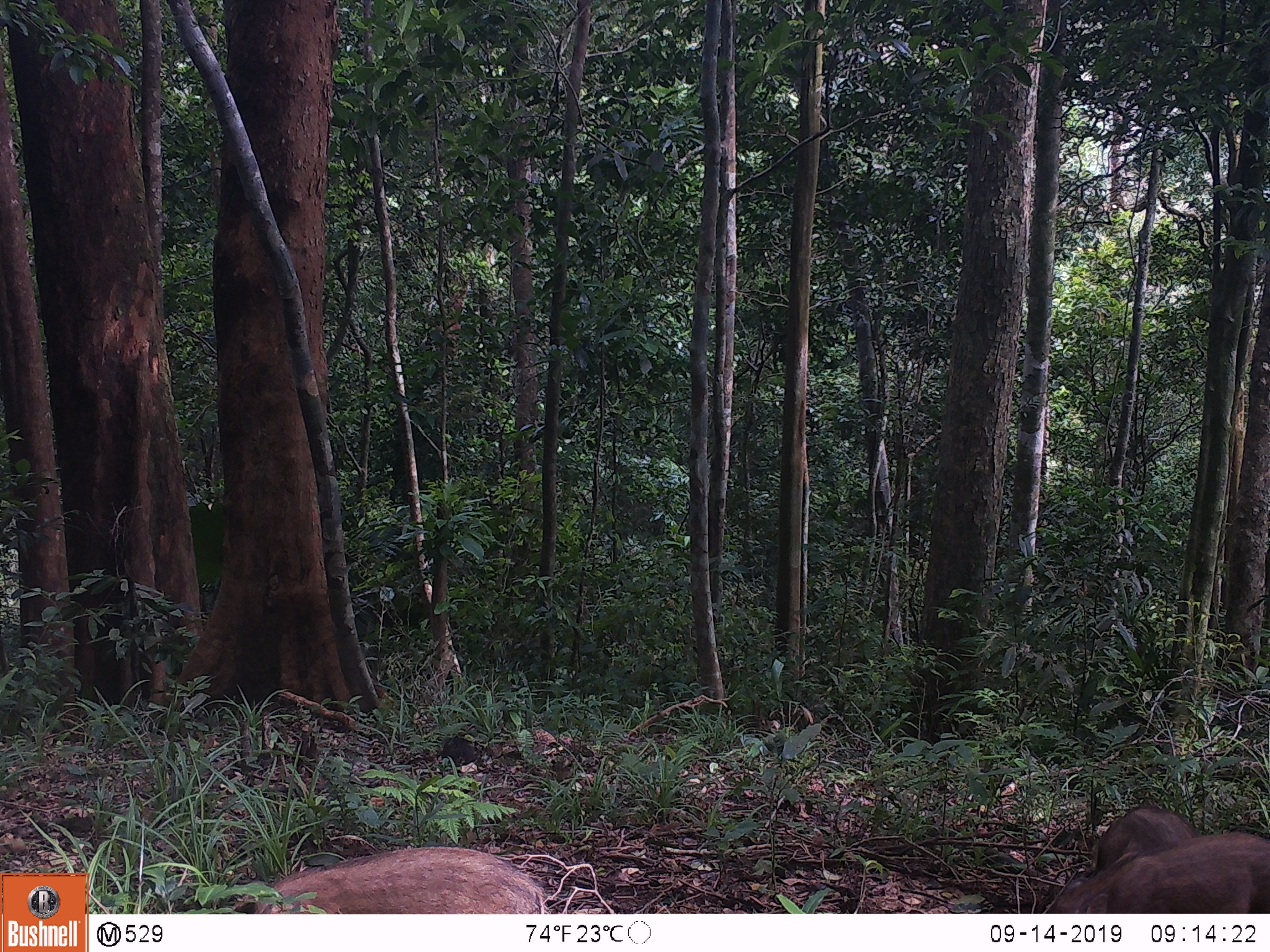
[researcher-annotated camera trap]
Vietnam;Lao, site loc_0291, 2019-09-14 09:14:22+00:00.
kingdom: Animalia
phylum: Chordata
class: Mammalia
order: Artiodactyla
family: Suidae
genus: Sus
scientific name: Sus scrofa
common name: eurasian wild pig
Eurasian wild pig (Sus scrofa). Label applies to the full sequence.